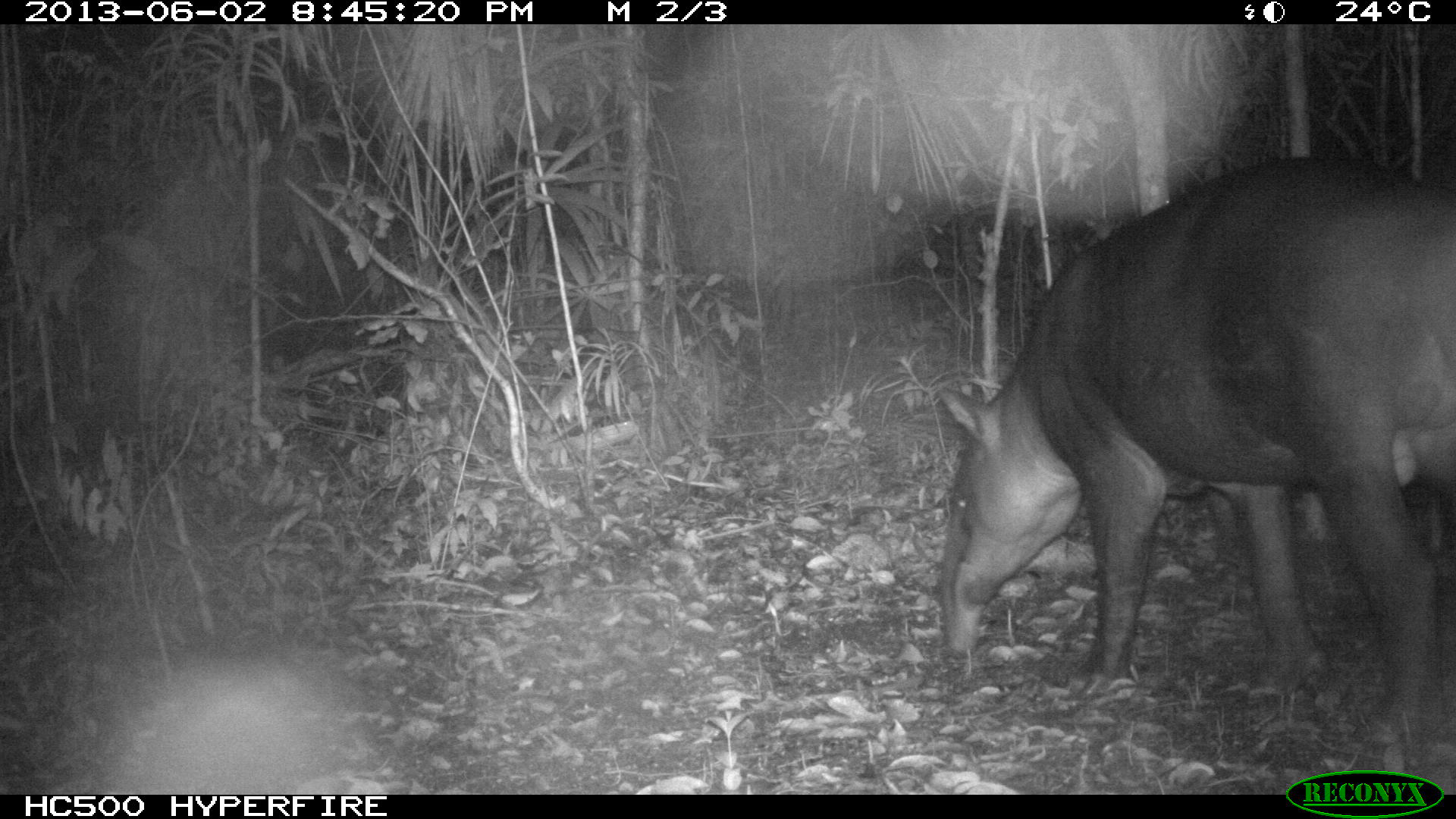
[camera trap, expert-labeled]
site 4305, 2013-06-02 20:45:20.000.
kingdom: Animalia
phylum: Chordata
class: Mammalia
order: Perissodactyla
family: Tapiridae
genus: Tapirus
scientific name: Tapirus bairdii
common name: baird's tapir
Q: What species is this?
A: Tapirus bairdii (baird's tapir).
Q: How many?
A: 1.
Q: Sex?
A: Male.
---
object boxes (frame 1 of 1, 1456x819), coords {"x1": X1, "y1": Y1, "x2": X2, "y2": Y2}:
tapirus bairdii: {"x1": 933, "y1": 155, "x2": 1456, "y2": 748}